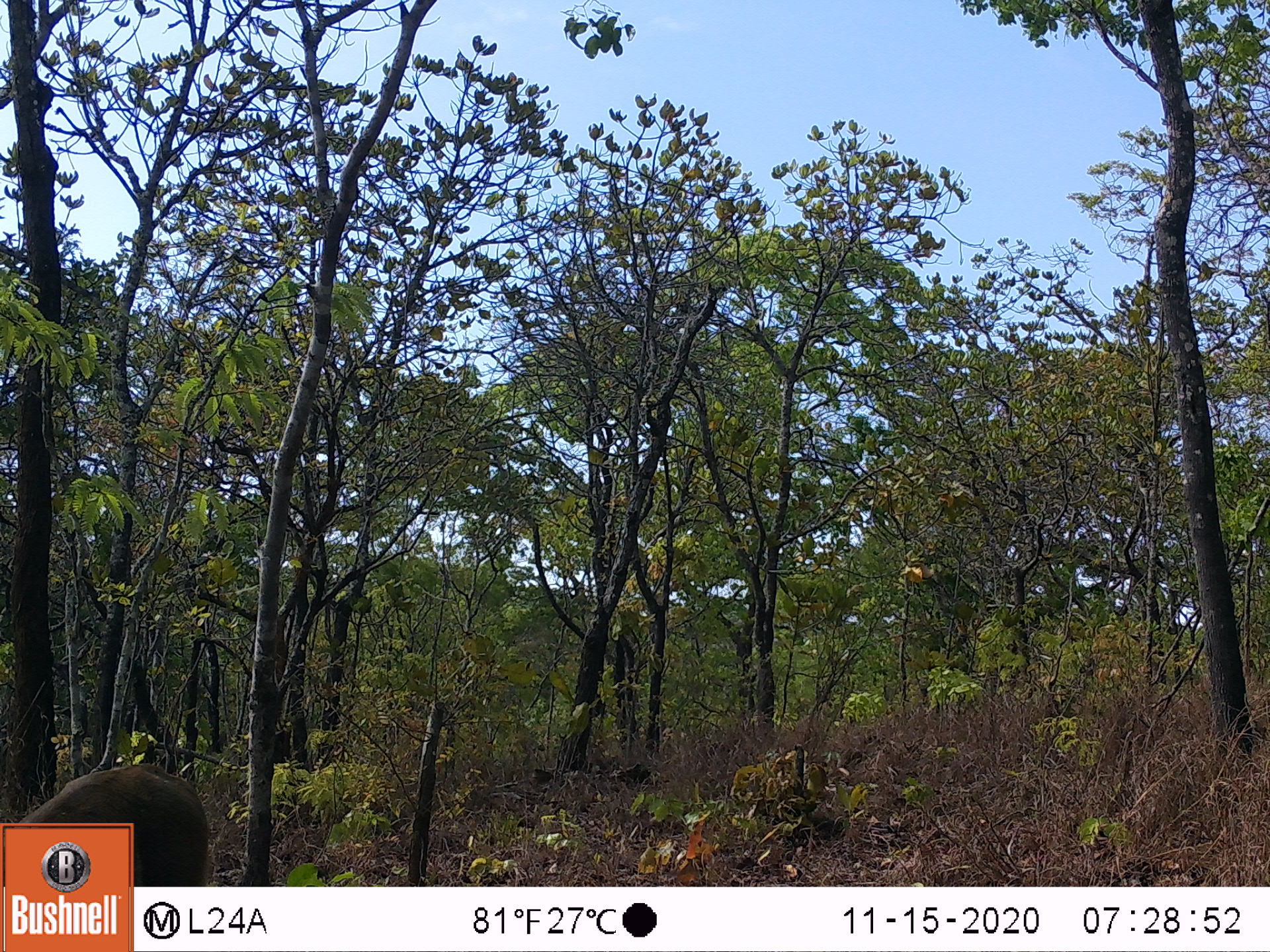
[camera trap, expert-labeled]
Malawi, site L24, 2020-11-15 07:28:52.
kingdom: Animalia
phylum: Chordata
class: Mammalia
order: Artiodactyla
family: Bovidae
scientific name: Antilopinae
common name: small antelope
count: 1